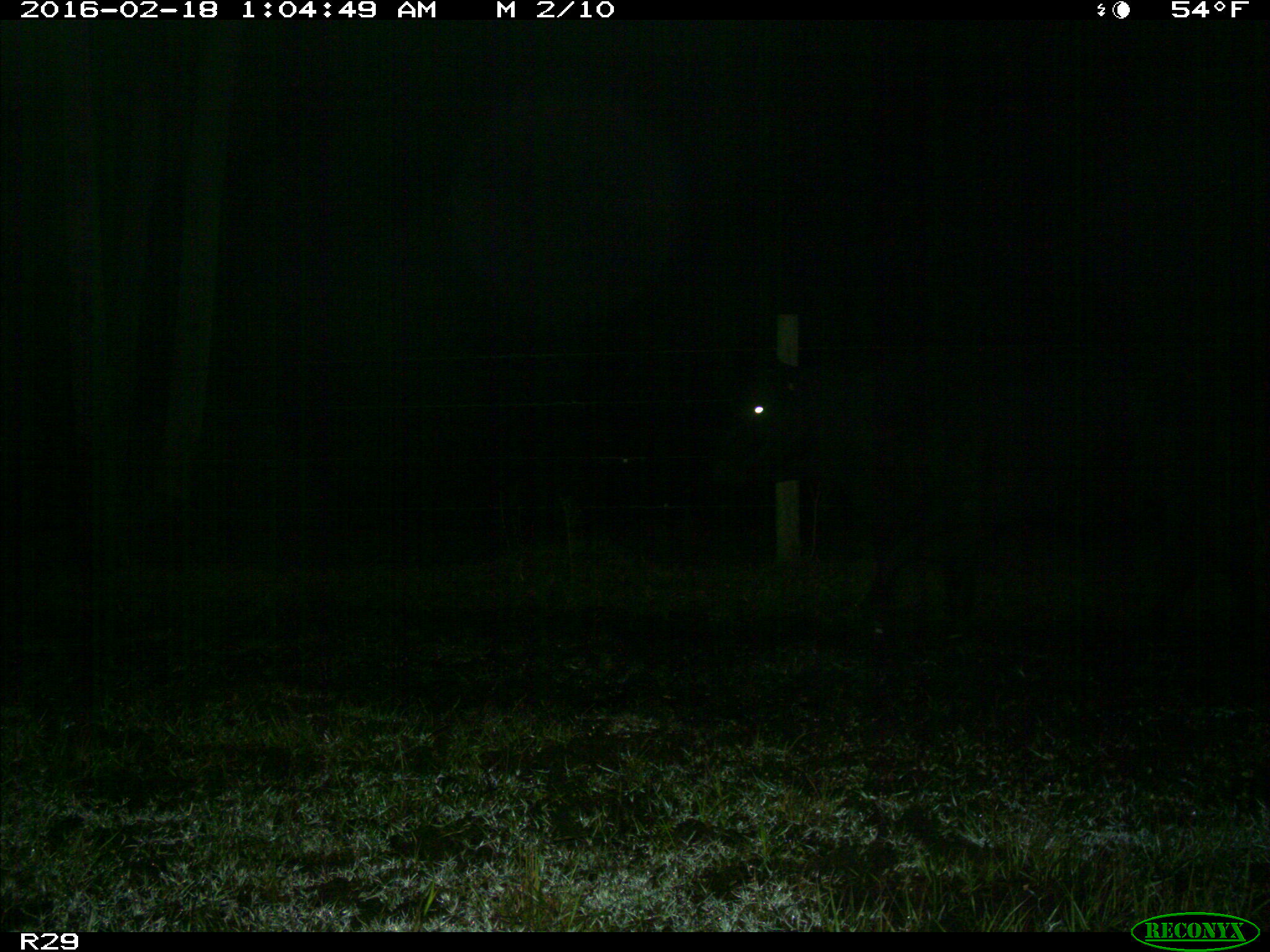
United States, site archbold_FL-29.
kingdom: Animalia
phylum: Chordata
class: Mammalia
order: Artiodactyla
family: Bovidae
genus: Bos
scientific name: Bos taurus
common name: domestic cow